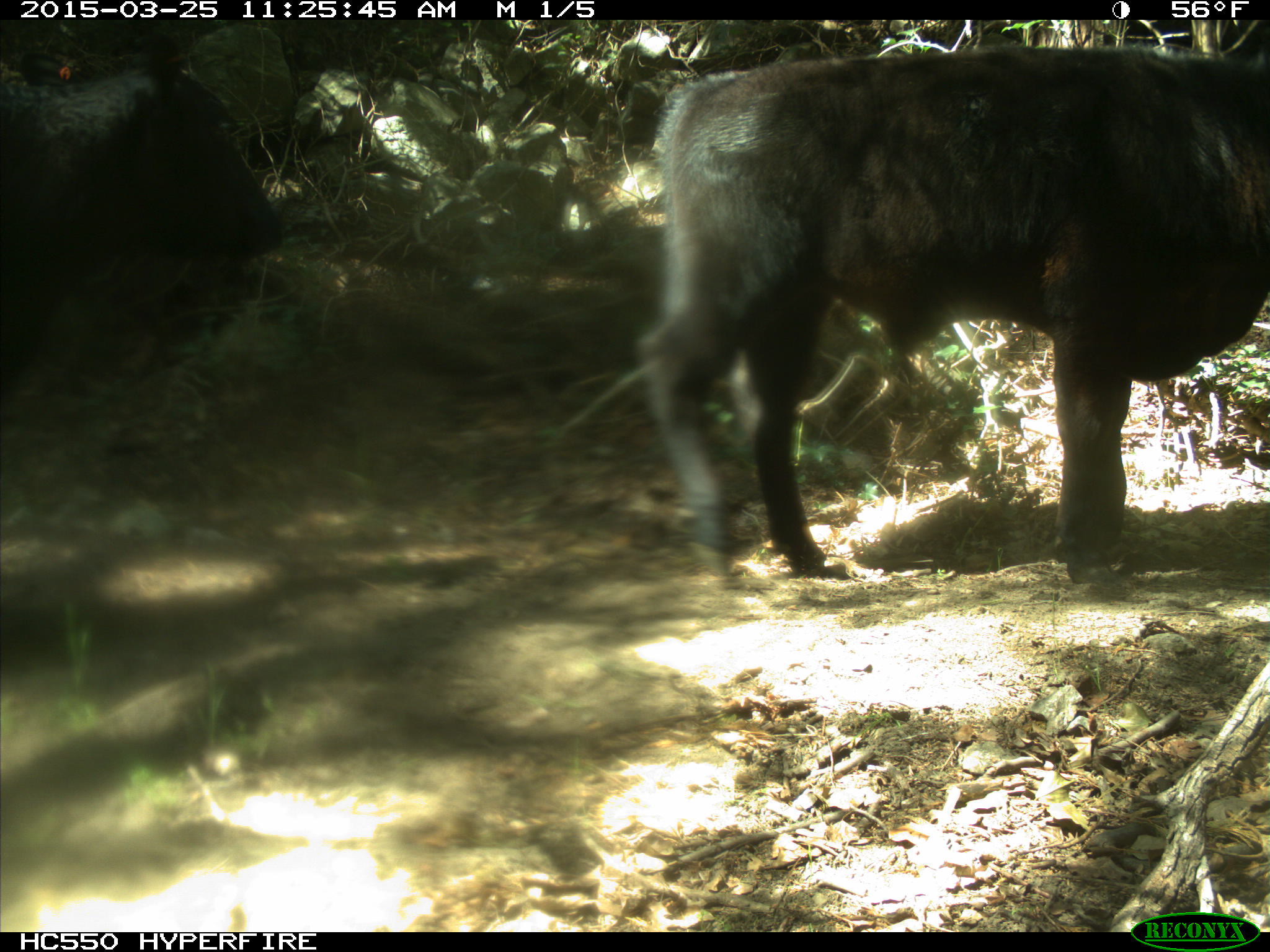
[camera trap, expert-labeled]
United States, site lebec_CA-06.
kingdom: Animalia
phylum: Chordata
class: Mammalia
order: Artiodactyla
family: Bovidae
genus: Bos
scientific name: Bos taurus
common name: domestic cow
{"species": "Bos taurus (domestic cow)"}